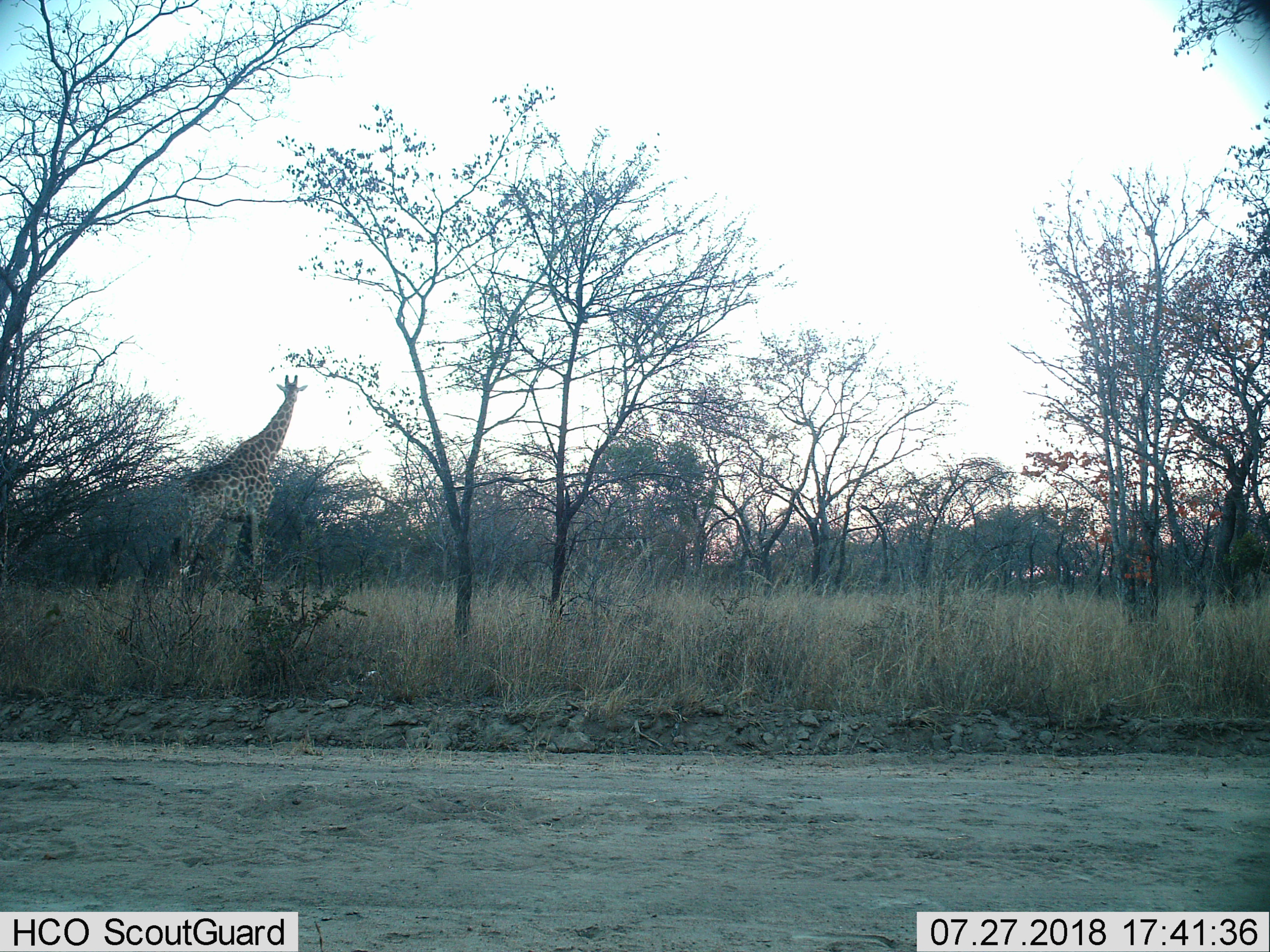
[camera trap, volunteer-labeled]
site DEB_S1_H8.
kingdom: Animalia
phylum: Chordata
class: Mammalia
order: Artiodactyla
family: Giraffidae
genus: Giraffa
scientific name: Giraffa camelopardalis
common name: giraffe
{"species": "giraffe (Giraffa camelopardalis)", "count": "1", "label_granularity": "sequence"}